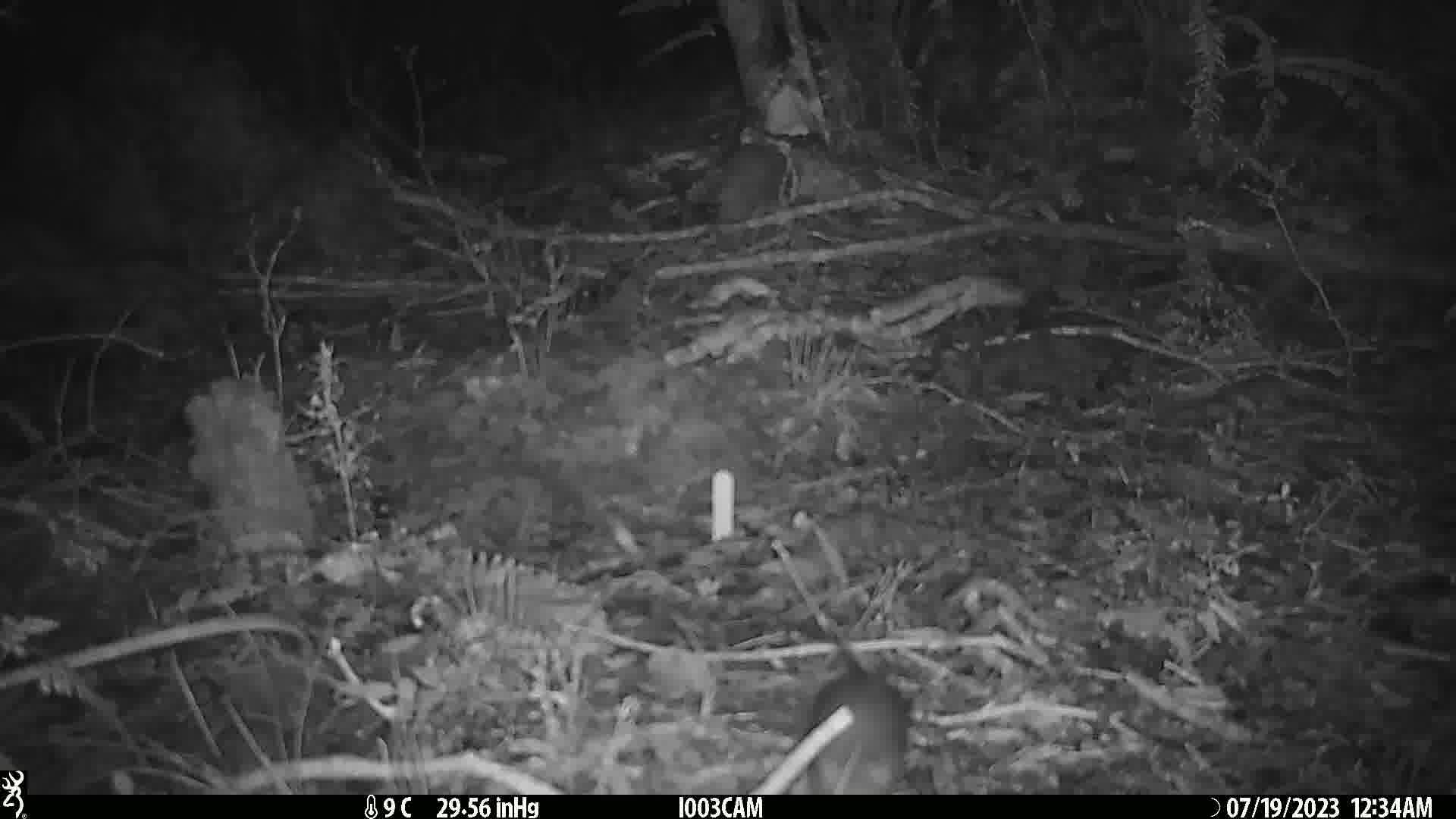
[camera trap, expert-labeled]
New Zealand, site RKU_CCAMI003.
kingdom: Animalia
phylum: Chordata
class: Mammalia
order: Rodentia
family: Muridae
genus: Rattus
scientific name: Rattus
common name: rat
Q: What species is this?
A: Rat (Rattus).